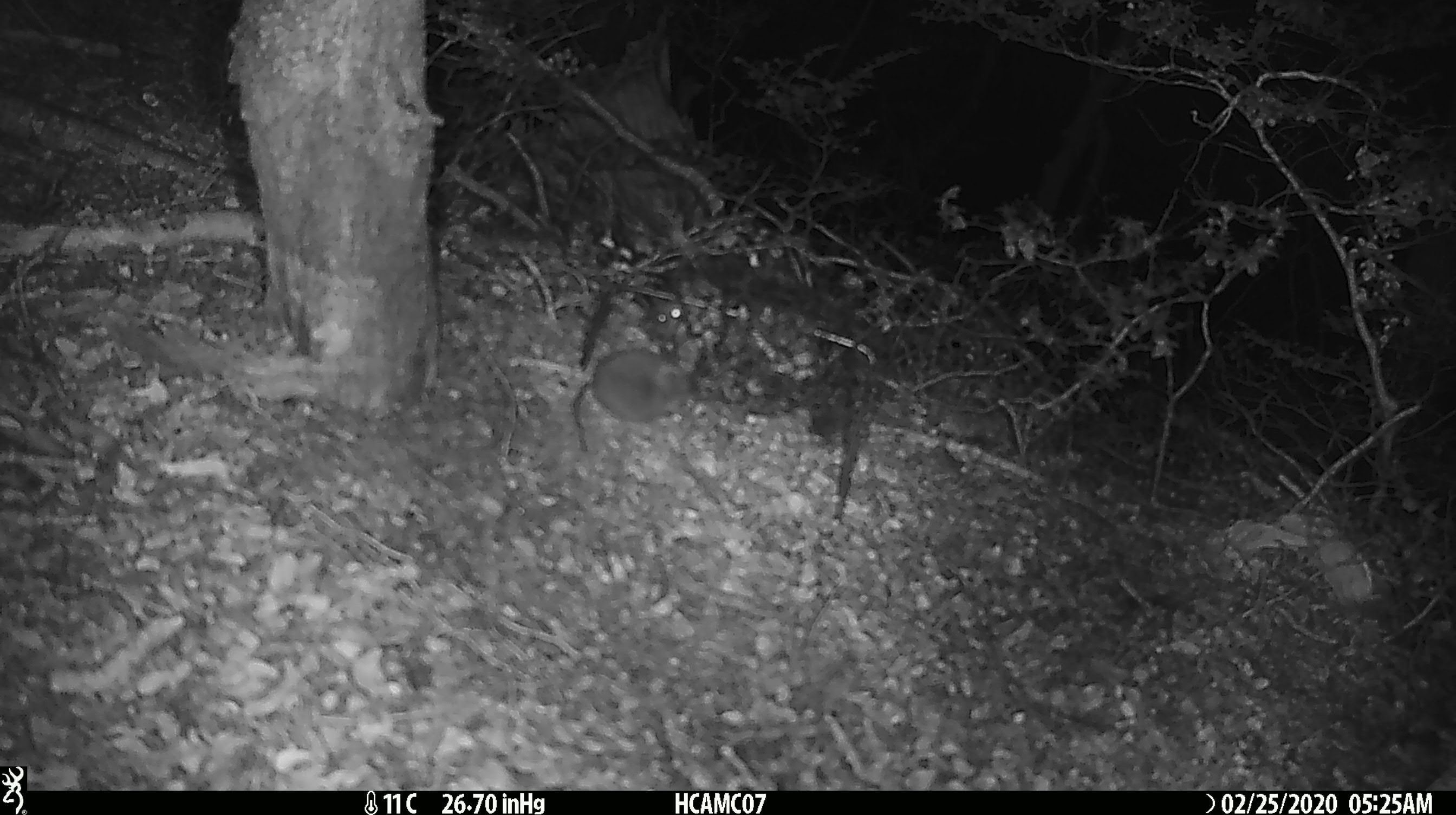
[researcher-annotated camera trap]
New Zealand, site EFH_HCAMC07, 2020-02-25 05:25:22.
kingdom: Animalia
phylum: Chordata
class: Mammalia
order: Rodentia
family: Muridae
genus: Mus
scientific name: Mus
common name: mouse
Mouse (Mus).